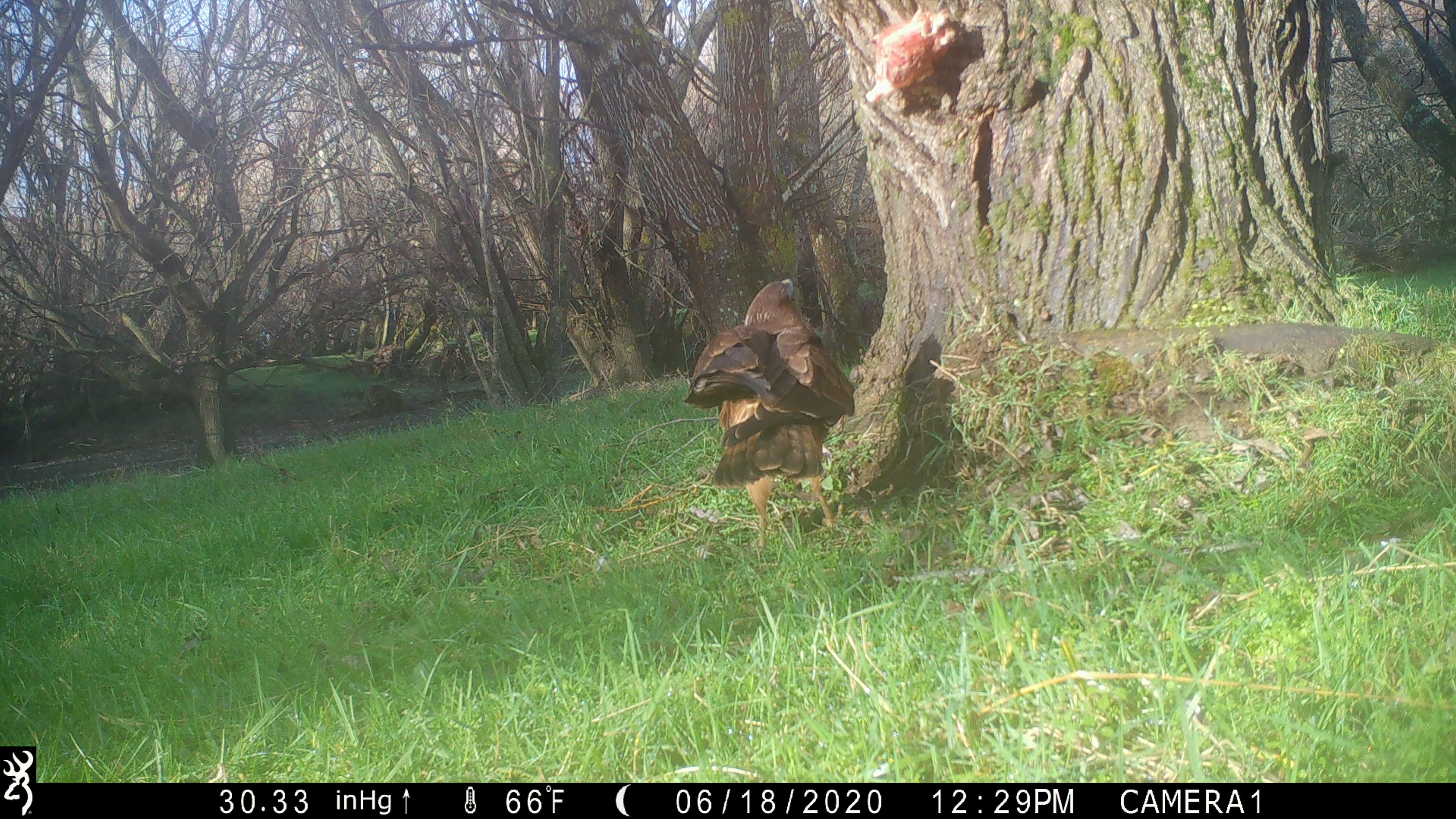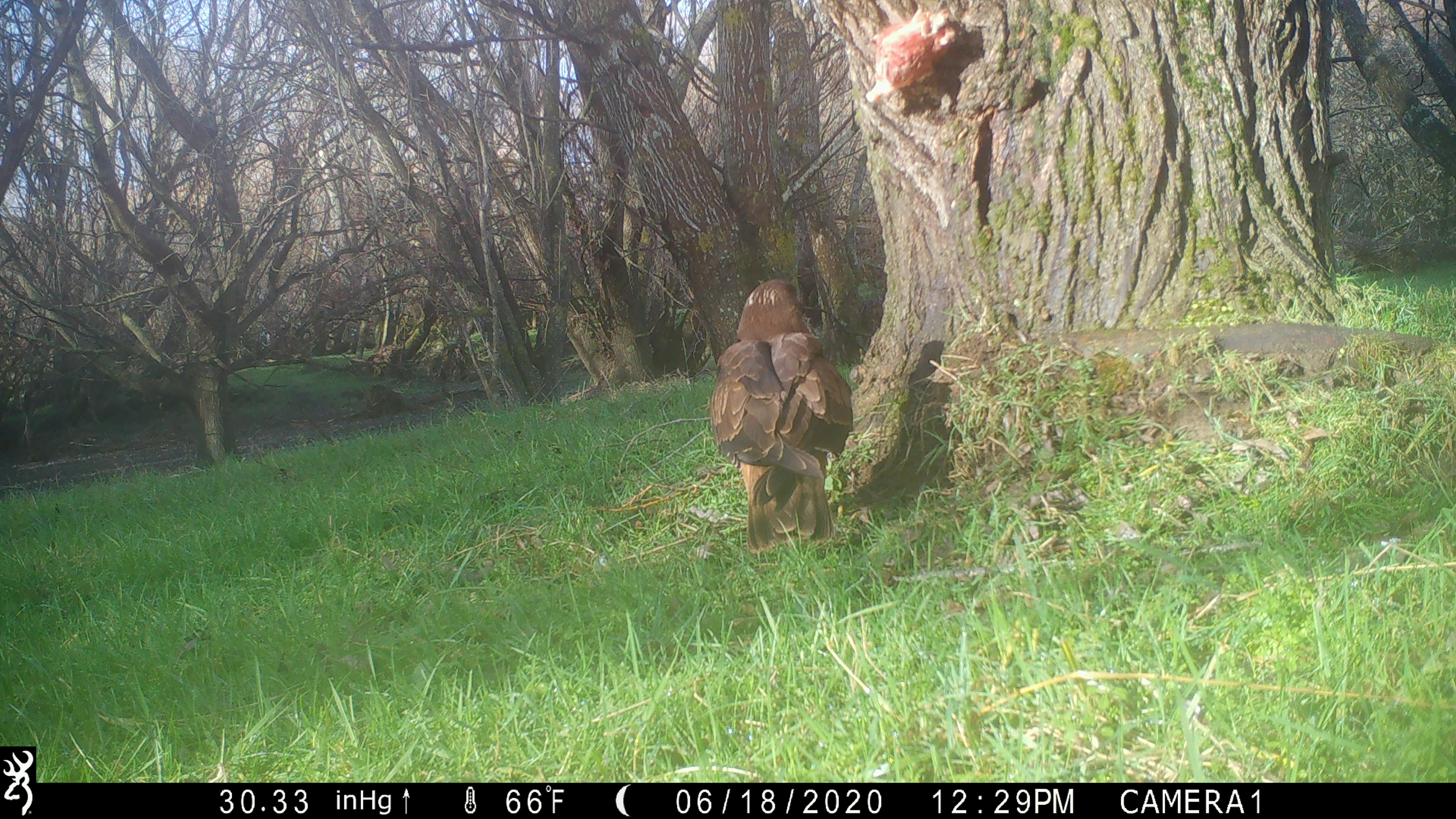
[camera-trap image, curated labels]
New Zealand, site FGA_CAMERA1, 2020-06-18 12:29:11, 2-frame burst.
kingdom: Animalia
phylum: Chordata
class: Aves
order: Accipitriformes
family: Accipitridae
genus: Circus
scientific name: Circus approximans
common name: swamp harrier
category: harrier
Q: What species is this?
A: Harrier (swamp harrier) (Circus approximans).